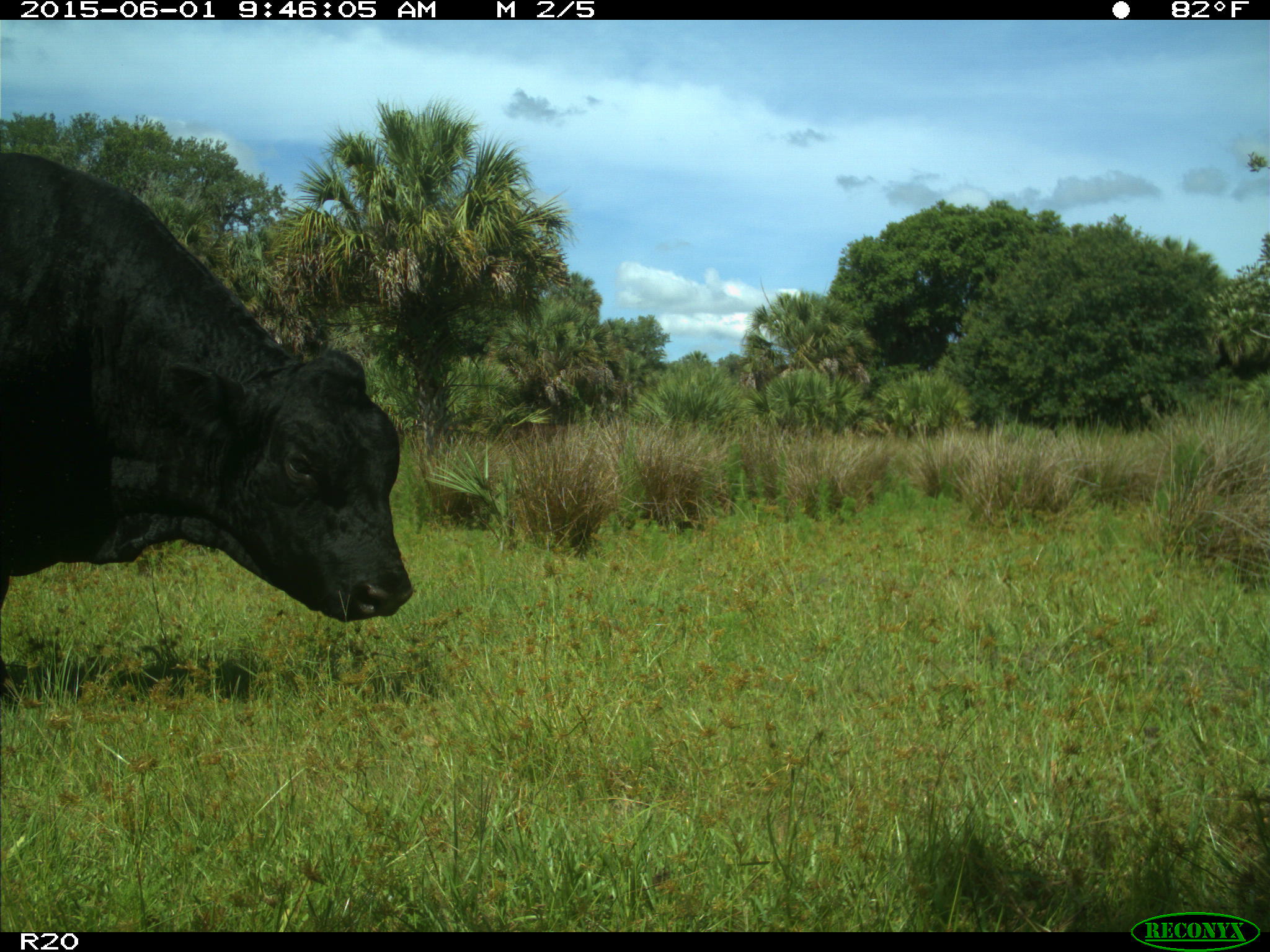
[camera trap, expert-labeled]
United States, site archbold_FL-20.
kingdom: Animalia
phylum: Chordata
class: Mammalia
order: Artiodactyla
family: Bovidae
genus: Bos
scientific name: Bos taurus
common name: domestic cow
Bos taurus (domestic cow).